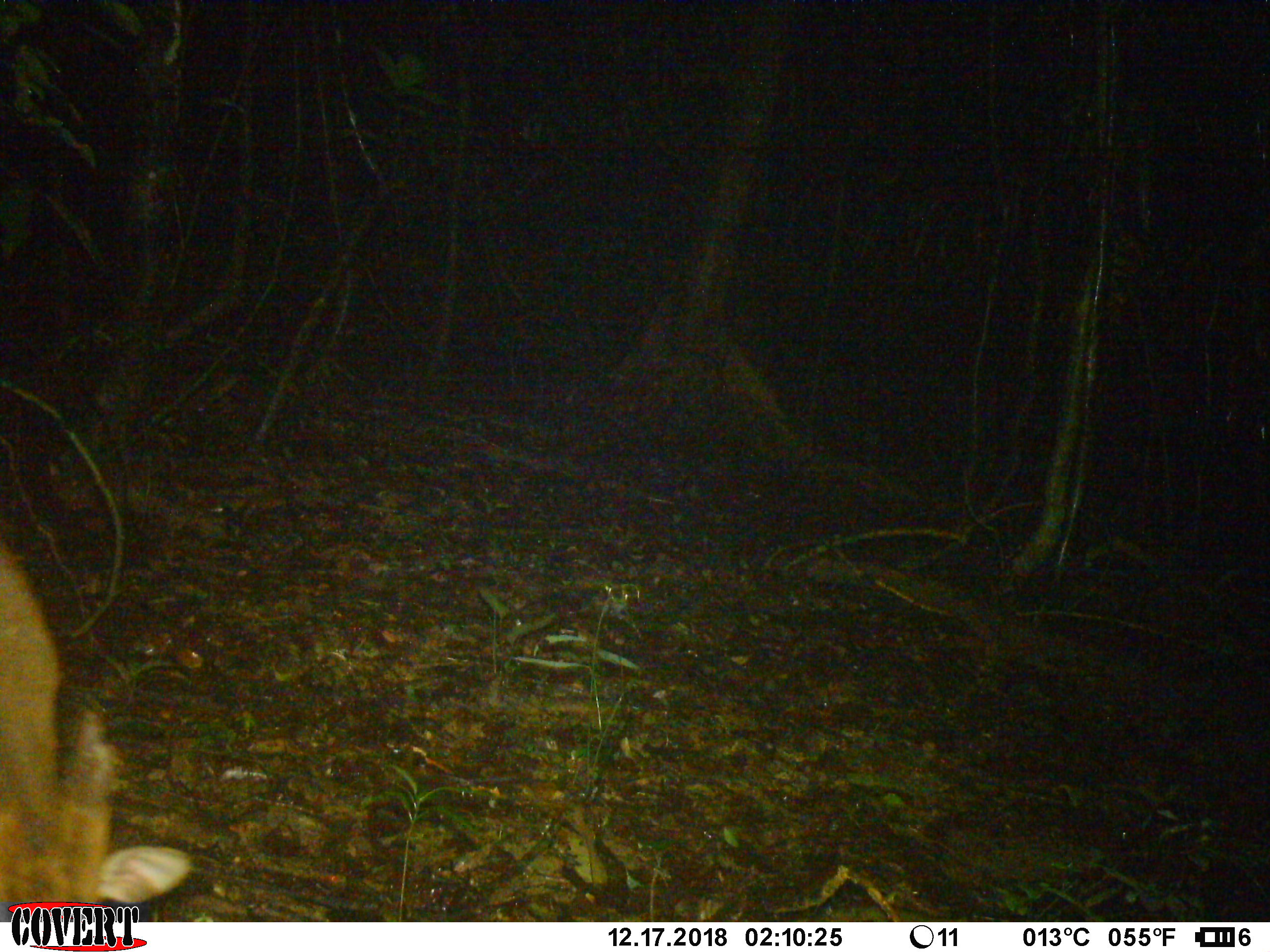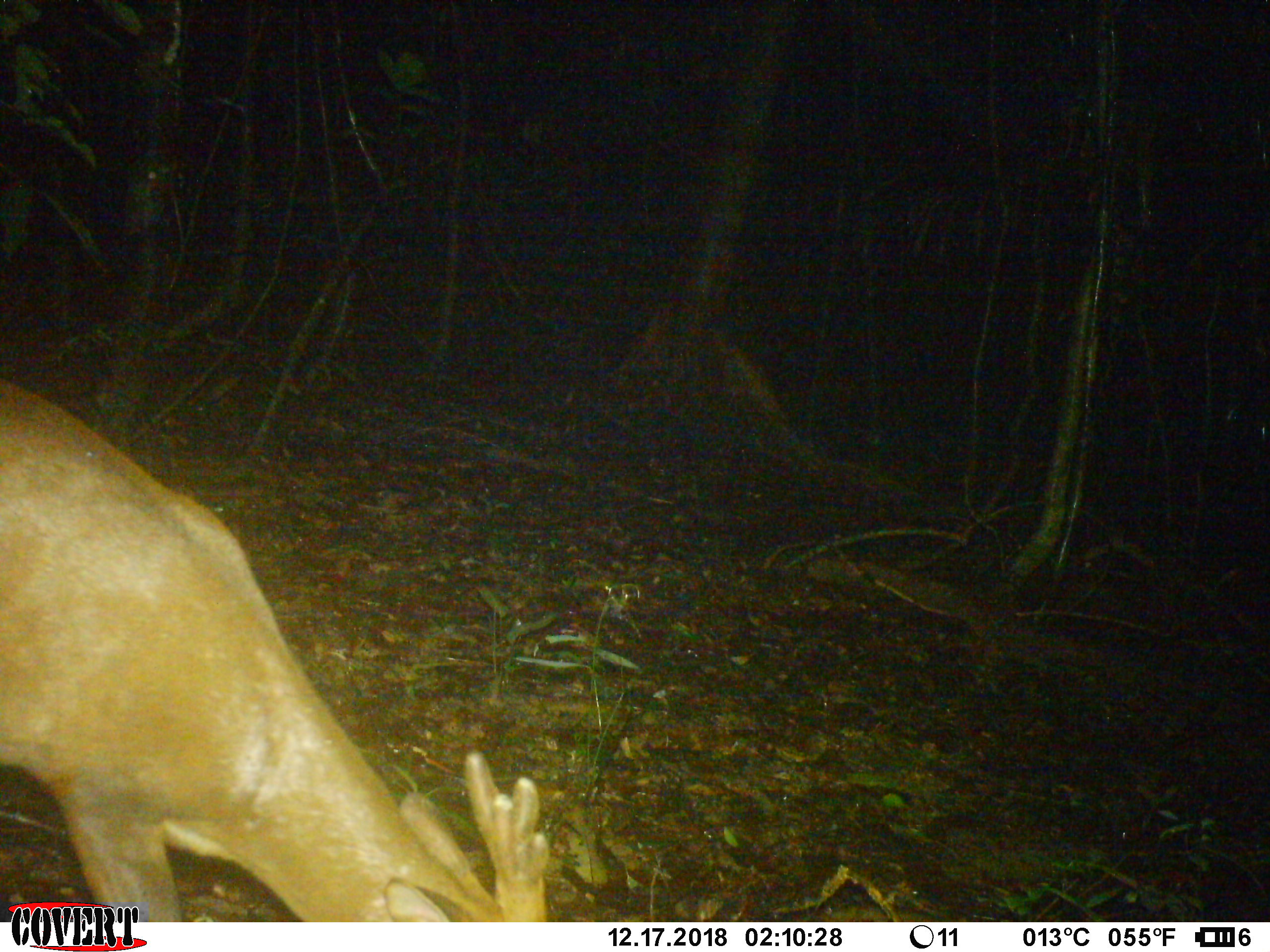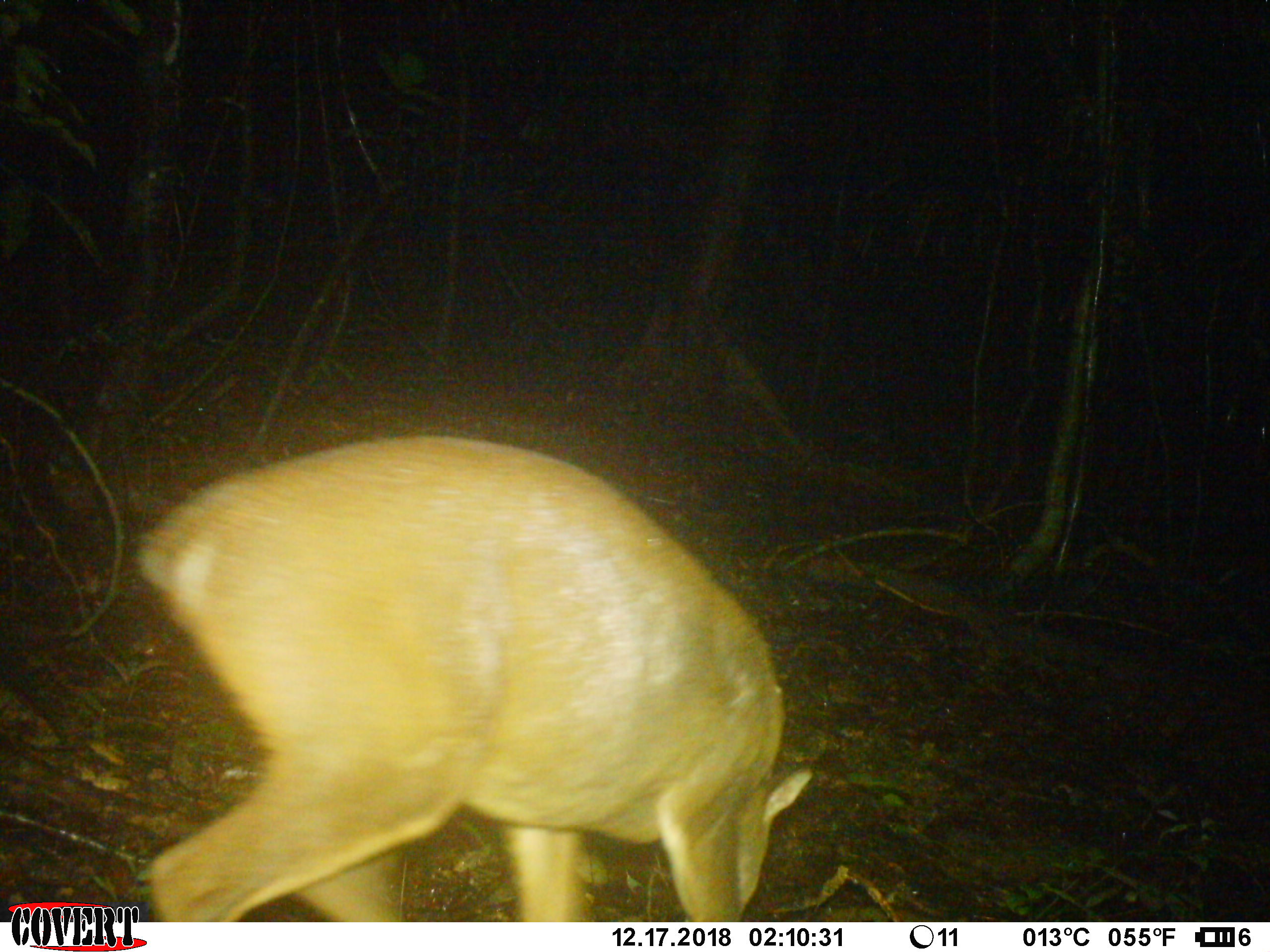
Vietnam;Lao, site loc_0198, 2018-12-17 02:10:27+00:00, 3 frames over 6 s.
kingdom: Animalia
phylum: Chordata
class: Mammalia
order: Artiodactyla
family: Cervidae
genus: Muntiacus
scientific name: Muntiacus vuquangensis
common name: large-antlered muntjac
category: large antlered muntjac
Large antlered muntjac (large-antlered muntjac) (Muntiacus vuquangensis). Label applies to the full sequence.